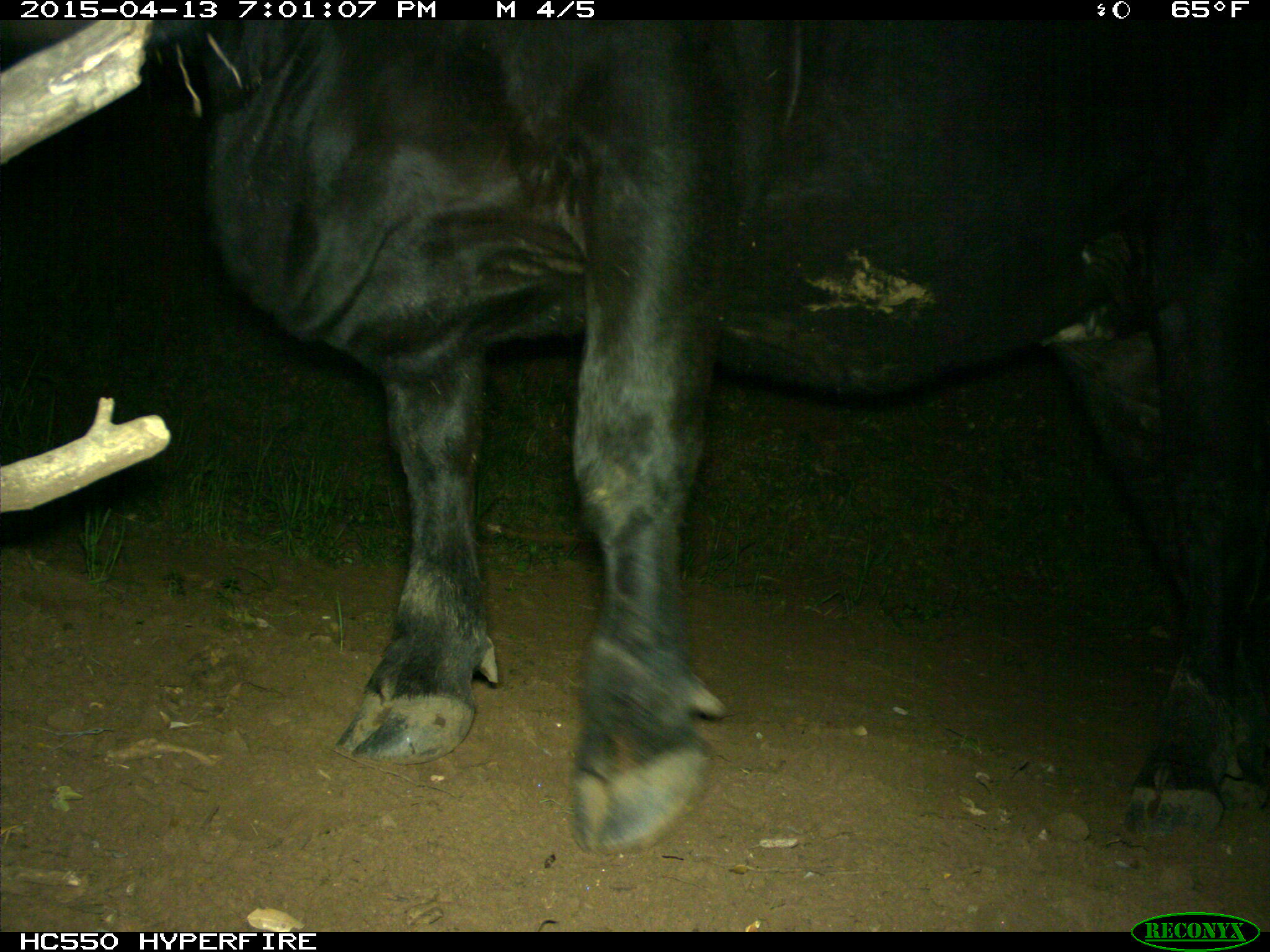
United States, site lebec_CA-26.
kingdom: Animalia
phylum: Chordata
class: Mammalia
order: Artiodactyla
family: Bovidae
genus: Bos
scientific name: Bos taurus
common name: domestic cow